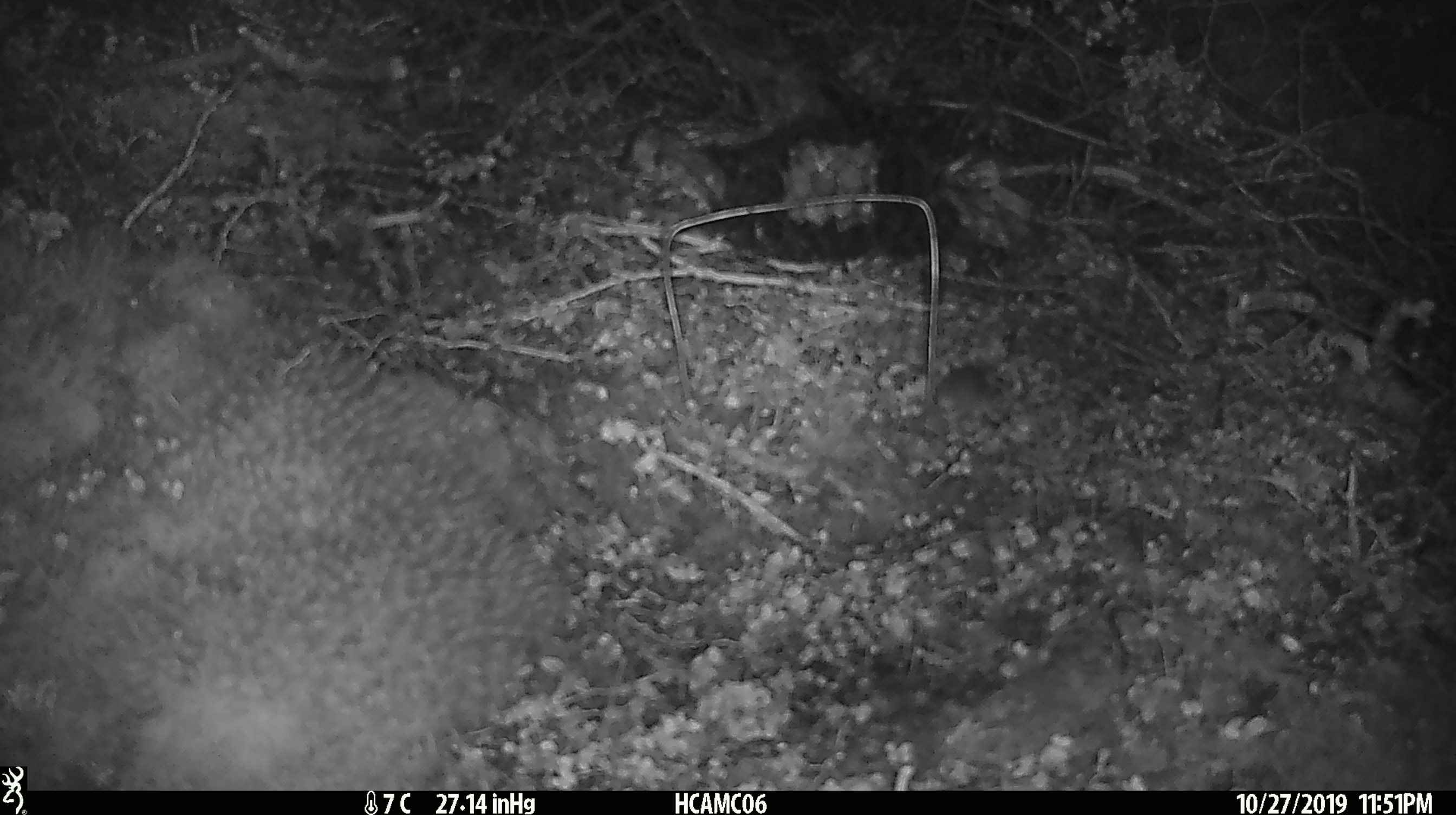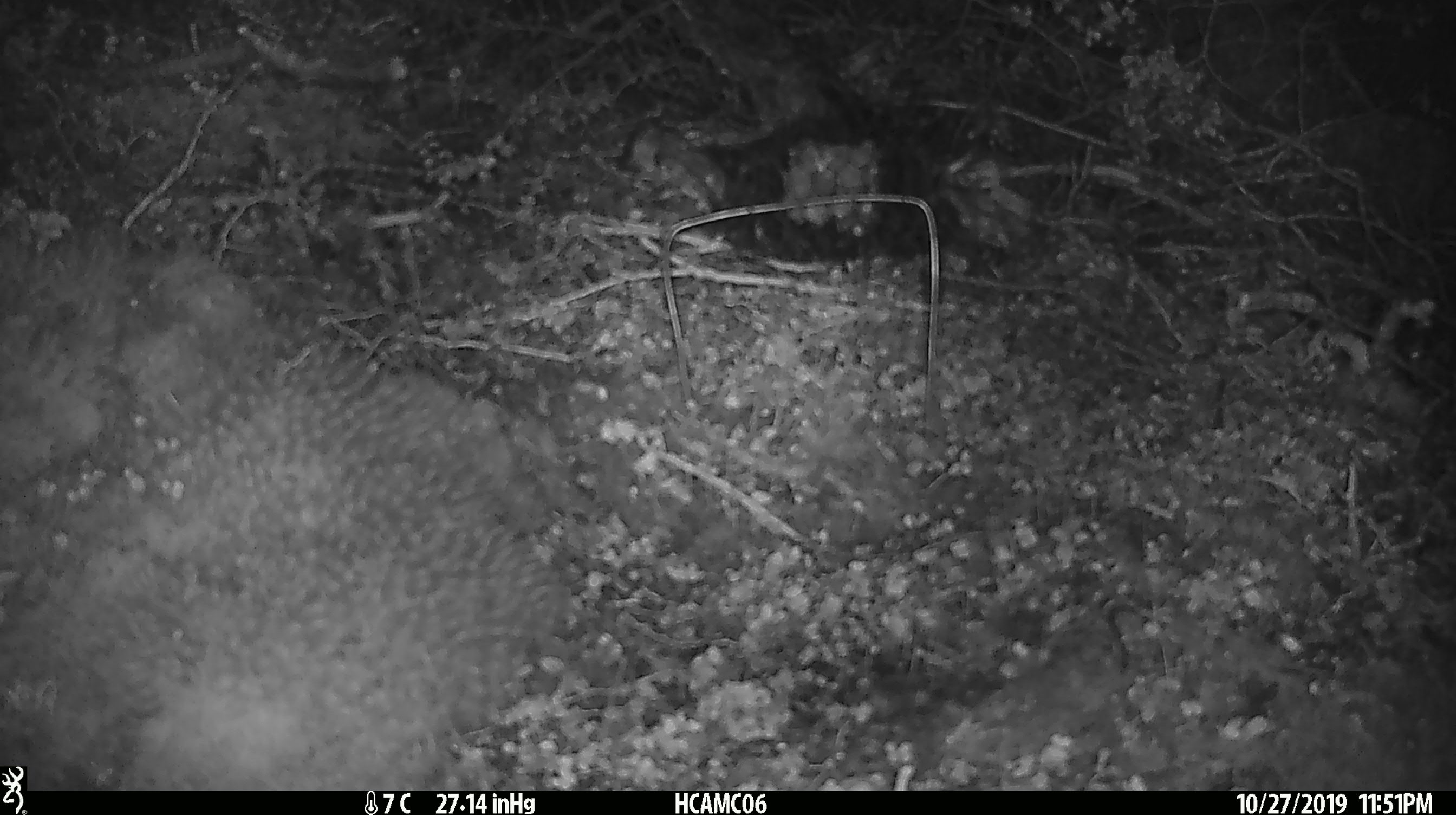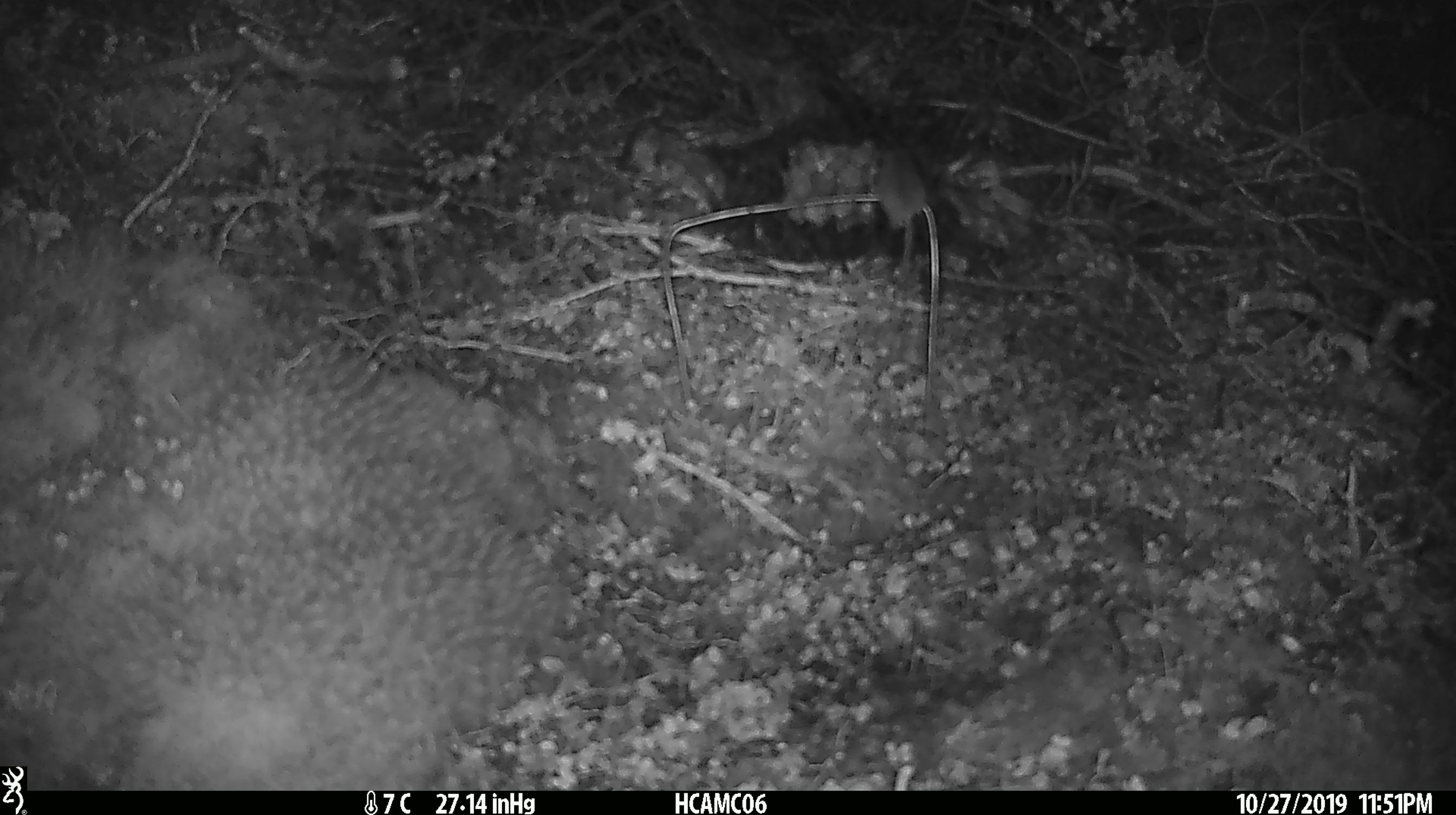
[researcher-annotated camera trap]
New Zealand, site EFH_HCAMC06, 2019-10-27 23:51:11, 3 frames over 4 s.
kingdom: Animalia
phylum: Chordata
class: Mammalia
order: Rodentia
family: Muridae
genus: Mus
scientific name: Mus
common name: mouse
Mouse (Mus).